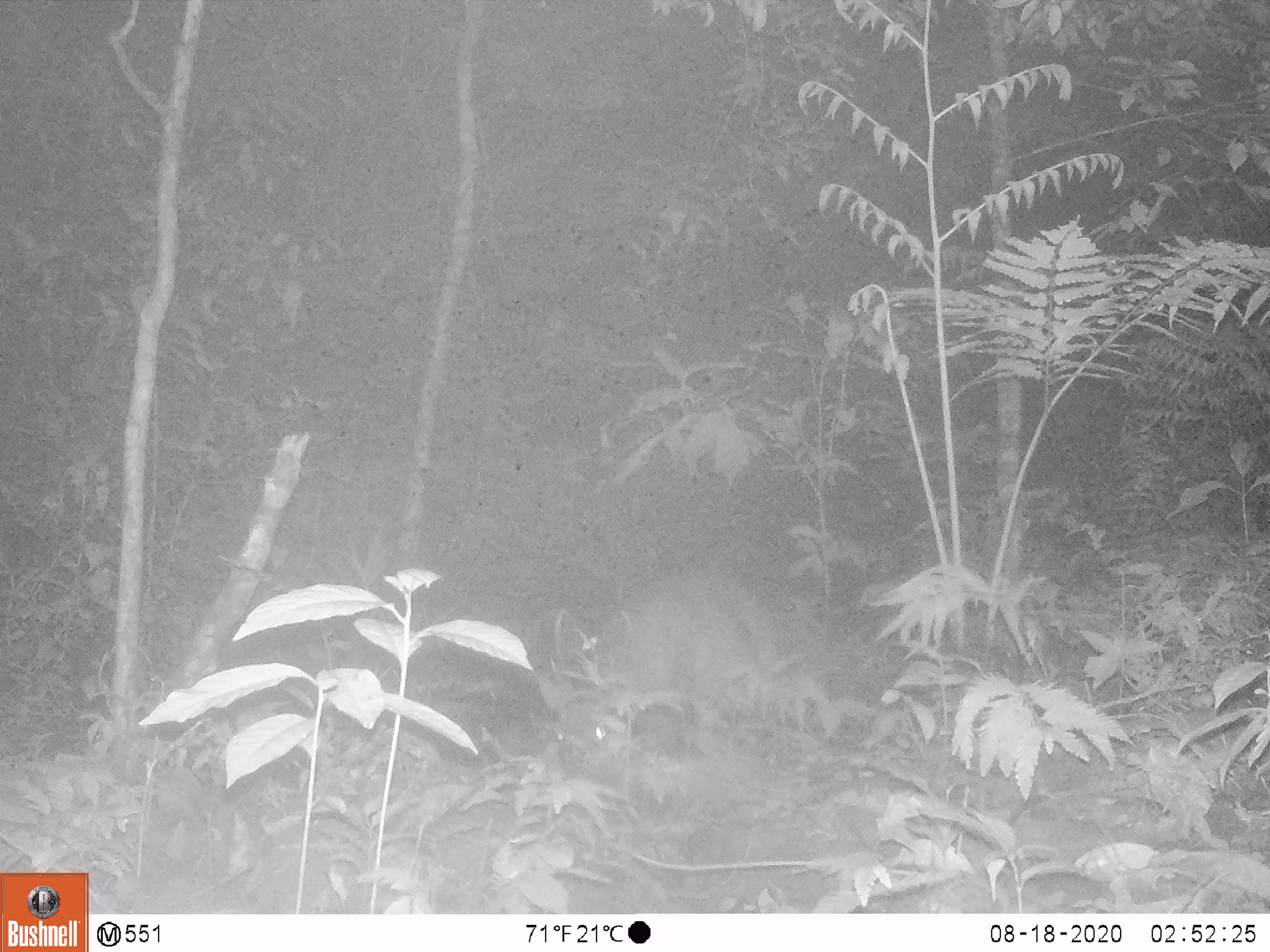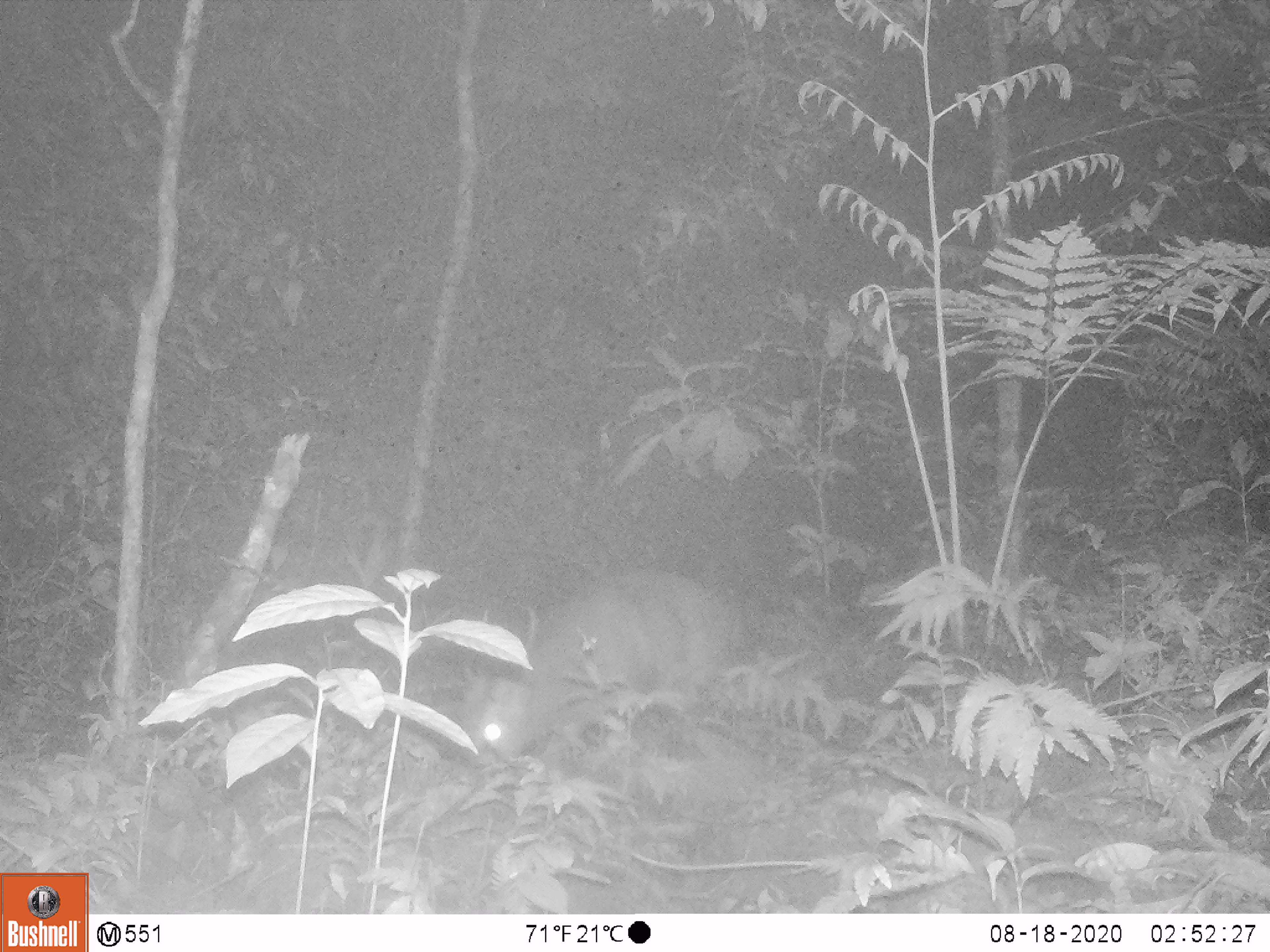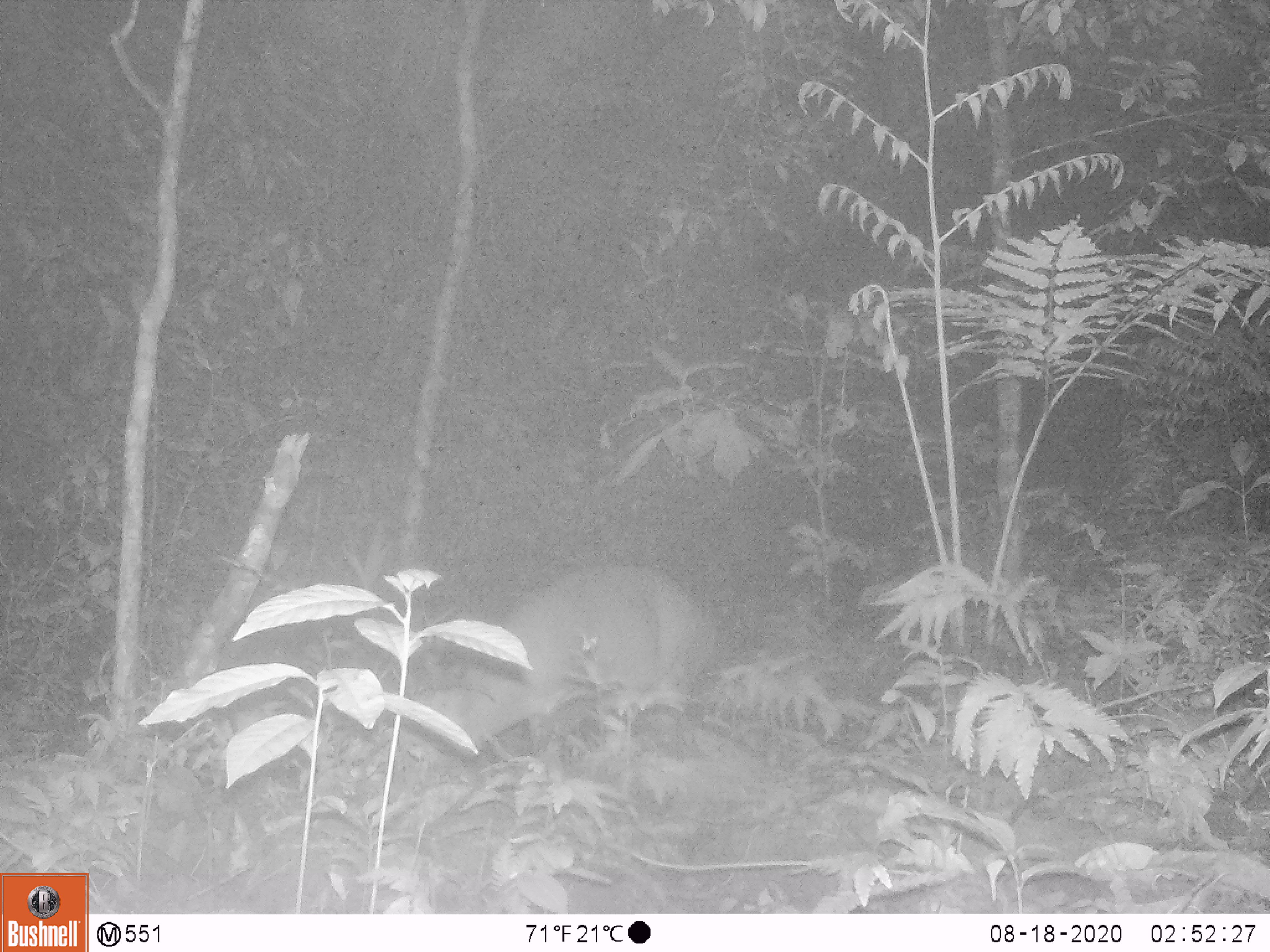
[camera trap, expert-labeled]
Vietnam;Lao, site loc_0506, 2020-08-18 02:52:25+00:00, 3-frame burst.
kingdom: Animalia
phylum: Chordata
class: Mammalia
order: Artiodactyla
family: Cervidae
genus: Muntiacus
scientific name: Muntiacus vuquangensis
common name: large-antlered muntjac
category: large antlered muntjac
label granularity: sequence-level